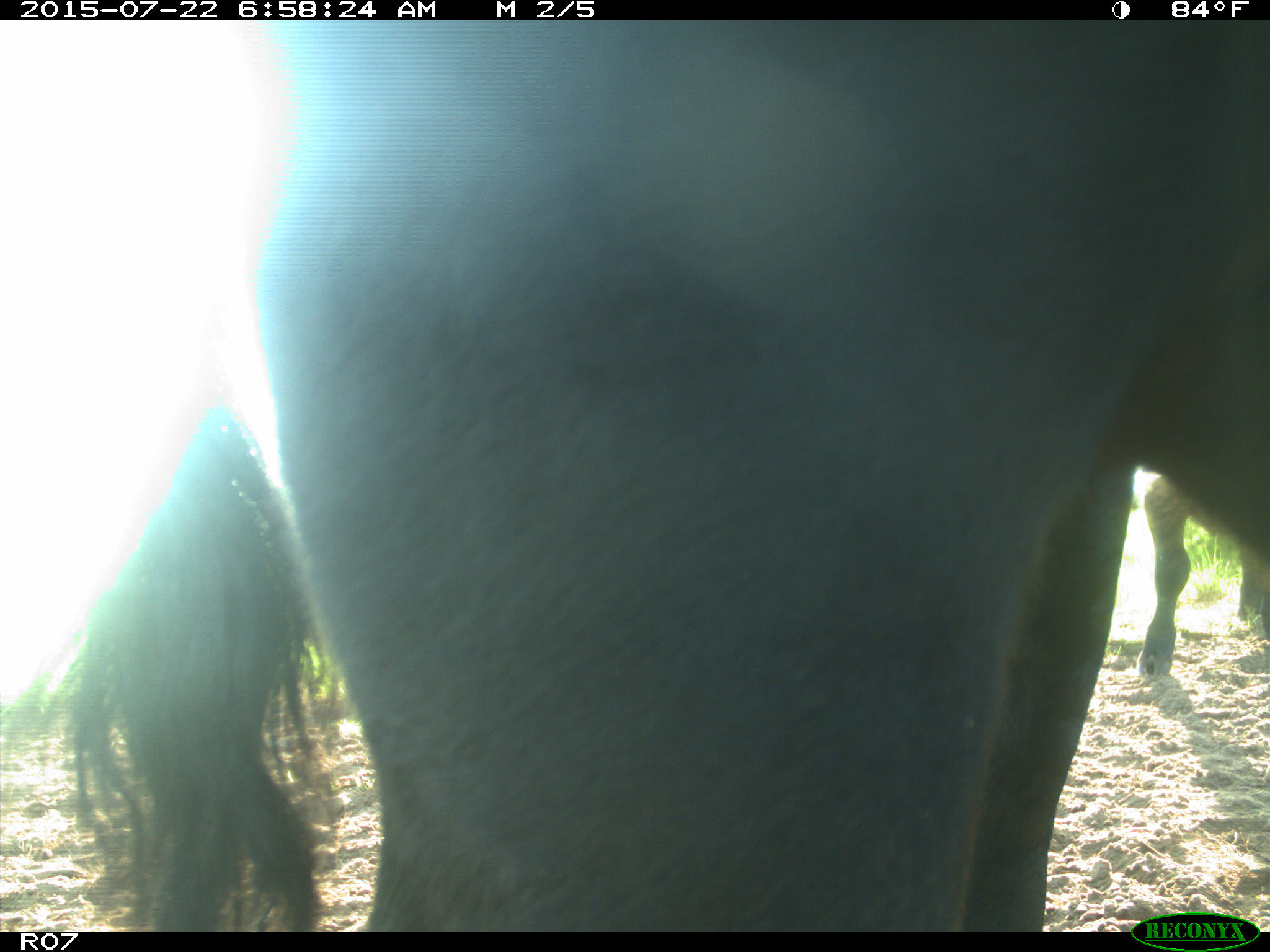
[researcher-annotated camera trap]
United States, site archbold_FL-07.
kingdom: Animalia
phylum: Chordata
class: Mammalia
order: Artiodactyla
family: Suidae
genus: Sus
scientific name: Sus scrofa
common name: wild boar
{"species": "Sus scrofa (wild boar)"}